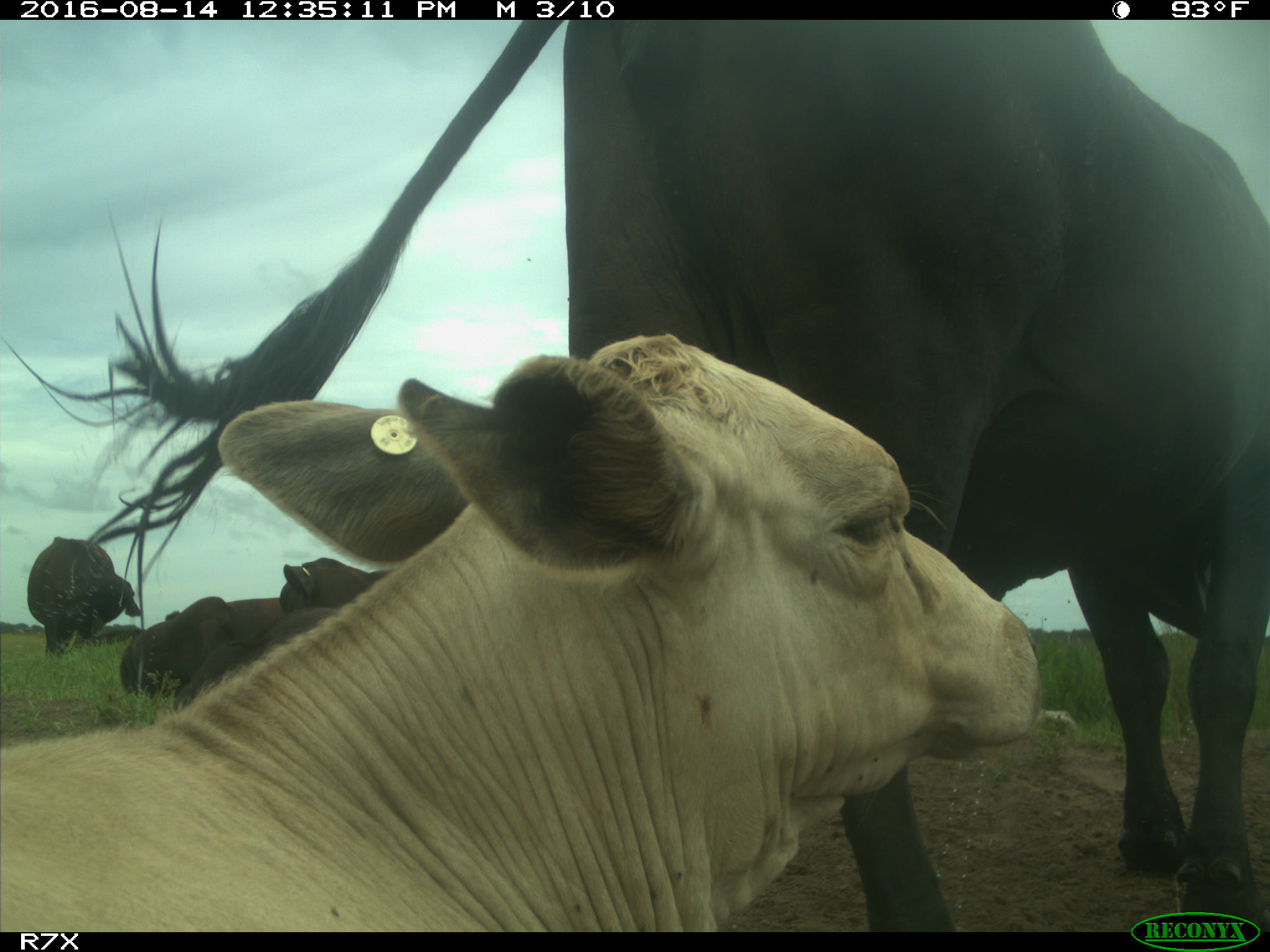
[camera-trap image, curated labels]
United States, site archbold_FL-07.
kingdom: Animalia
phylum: Chordata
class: Mammalia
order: Artiodactyla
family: Bovidae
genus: Bos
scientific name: Bos taurus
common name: domestic cow